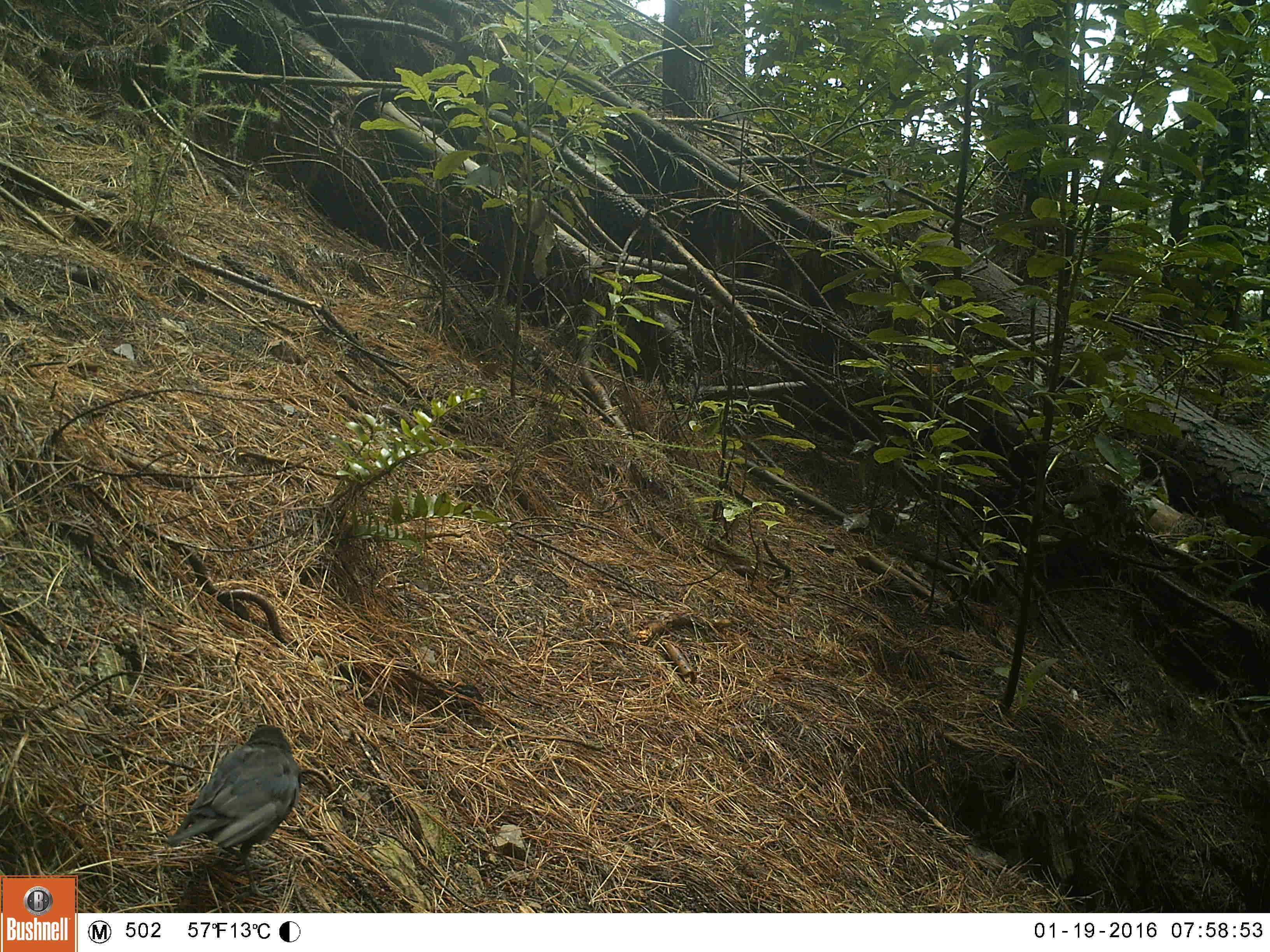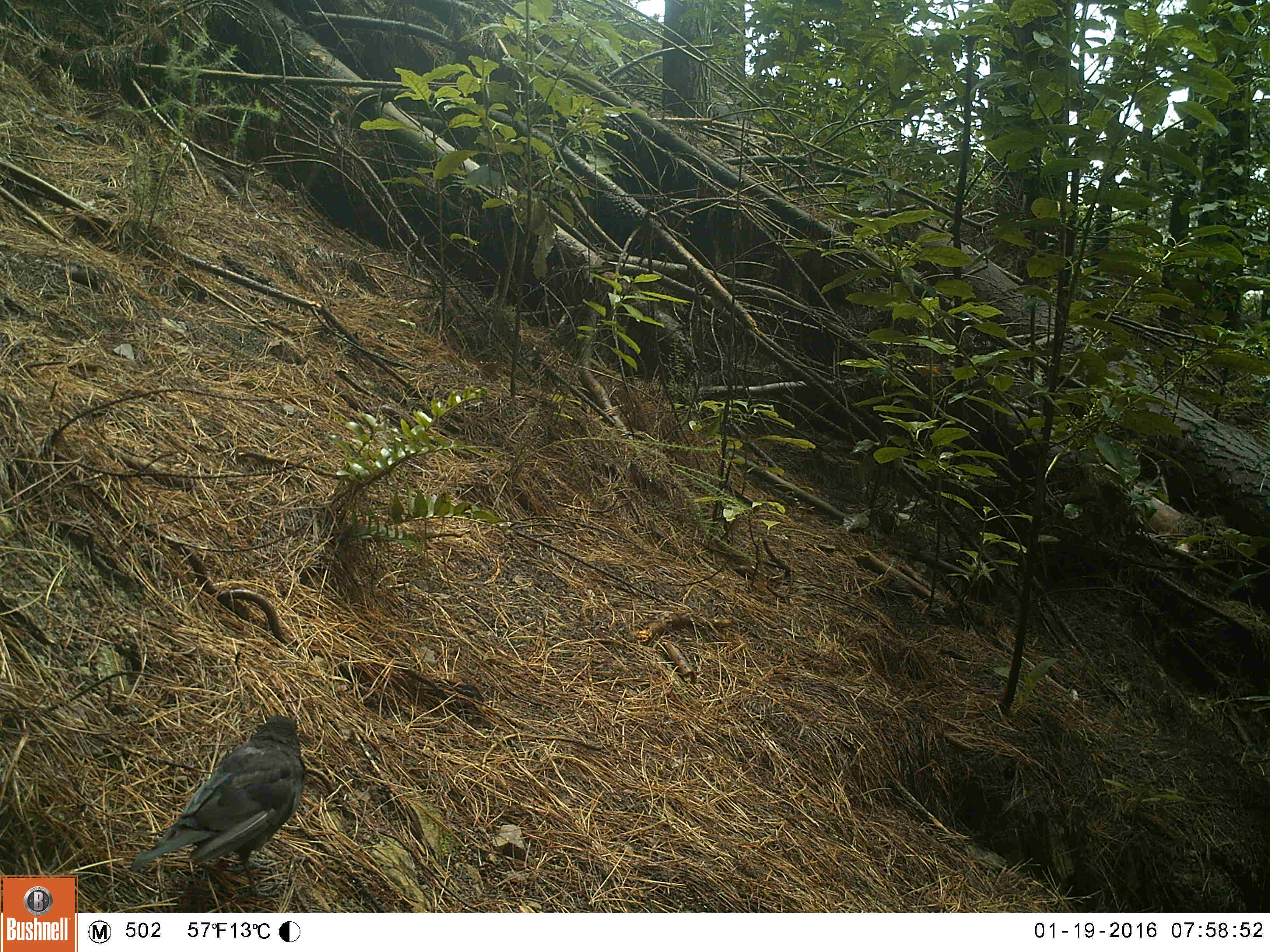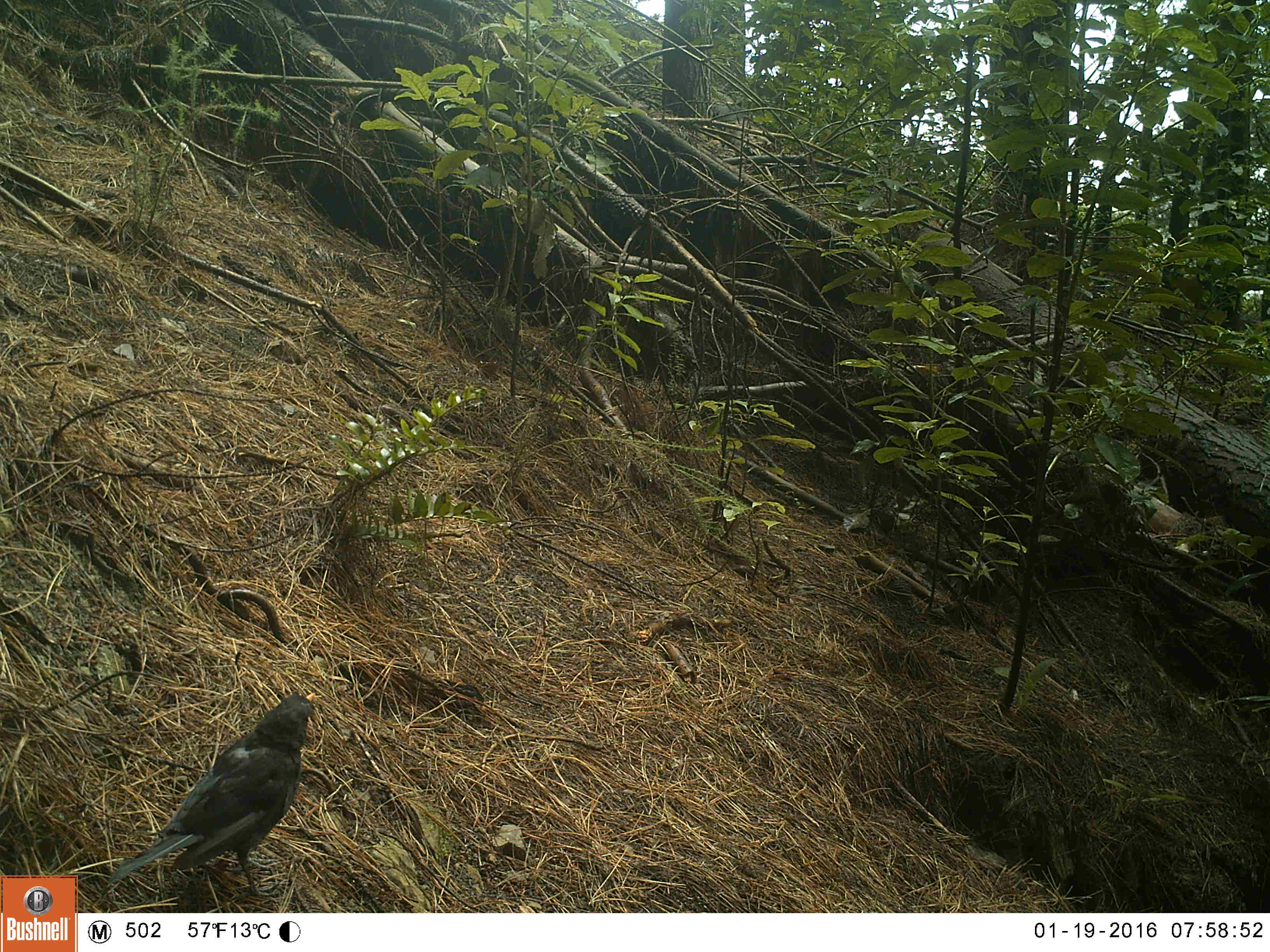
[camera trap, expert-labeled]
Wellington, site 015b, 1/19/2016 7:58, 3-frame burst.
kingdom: Animalia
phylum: Chordata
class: Aves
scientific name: Aves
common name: bird